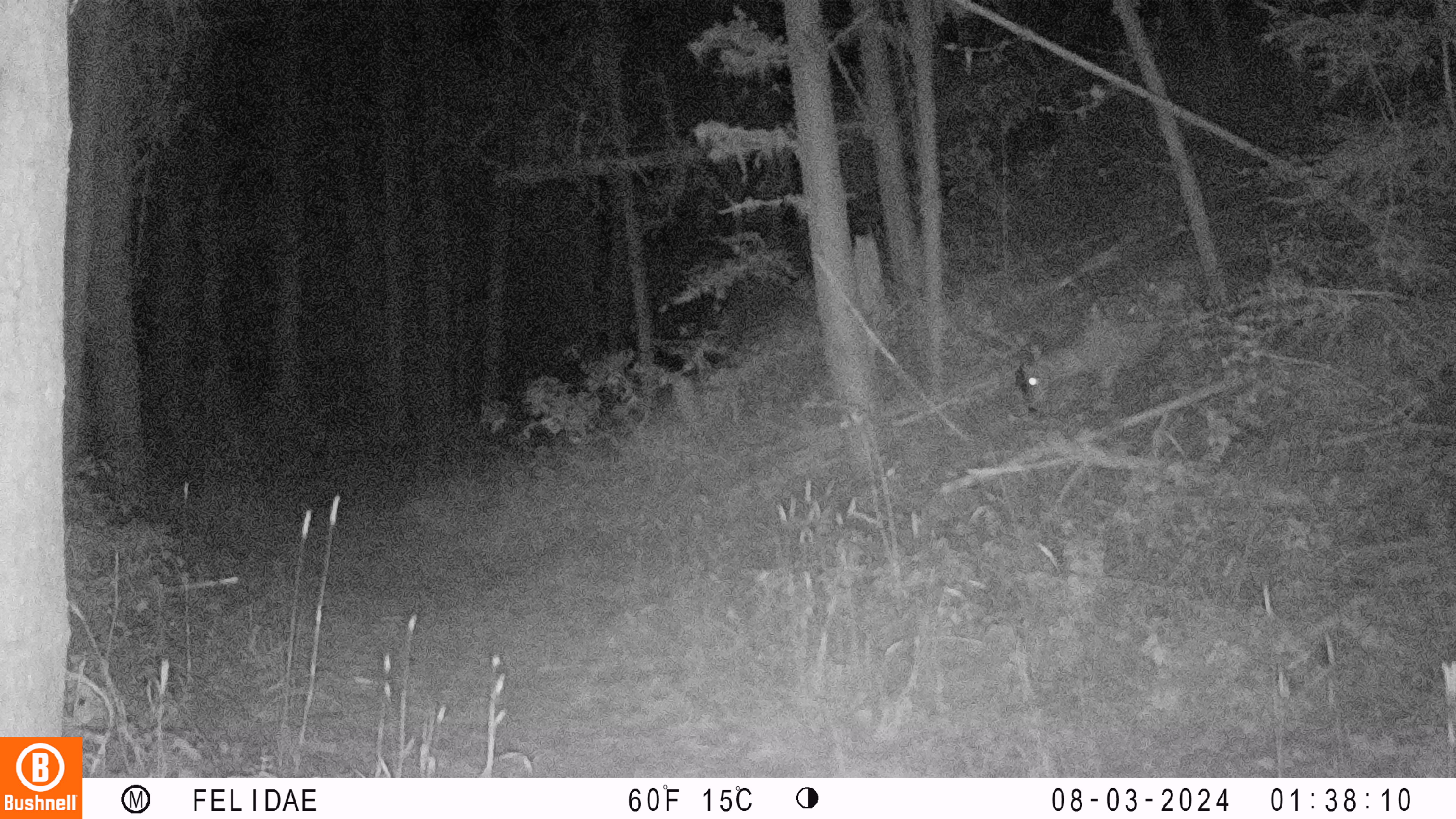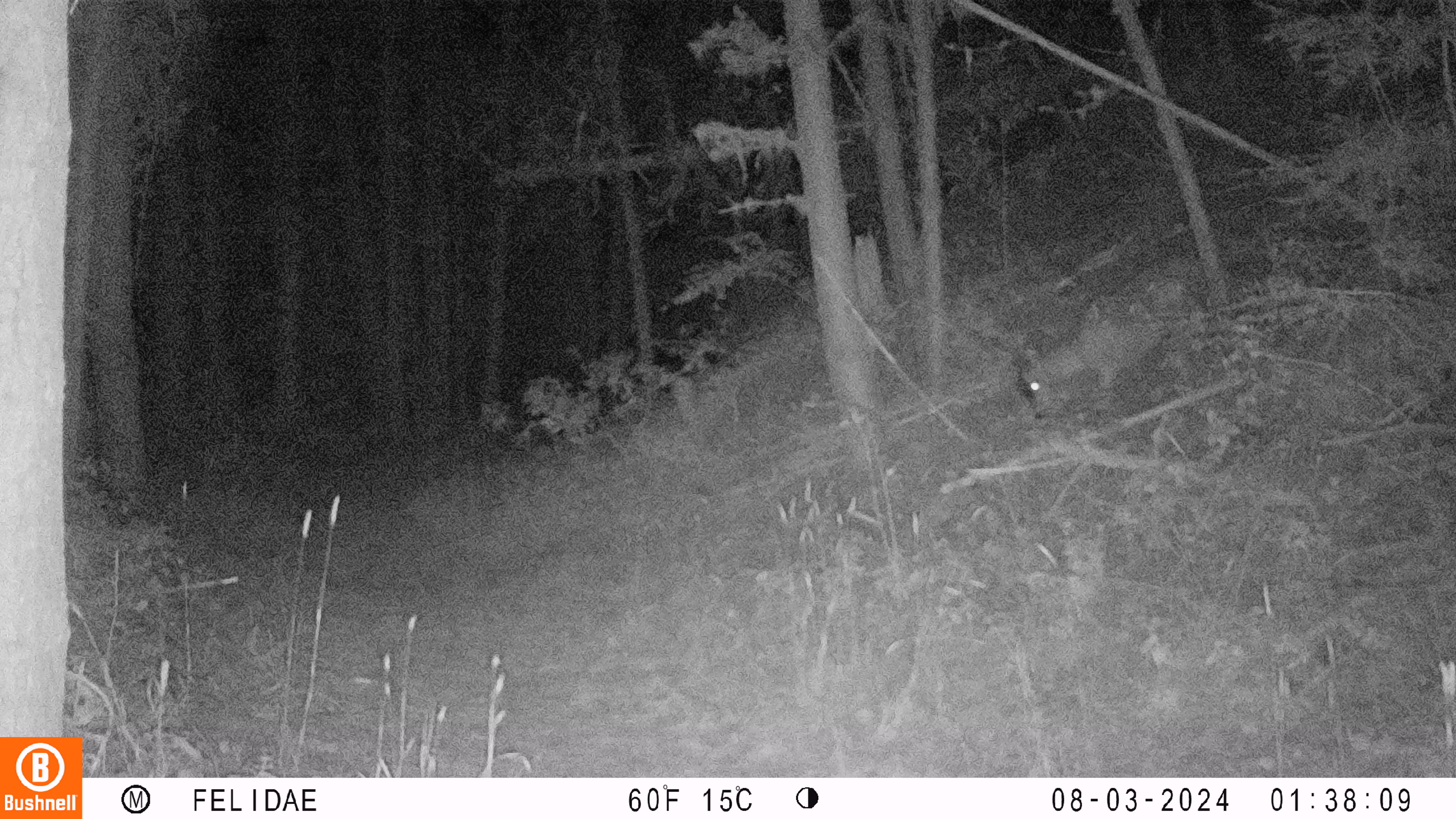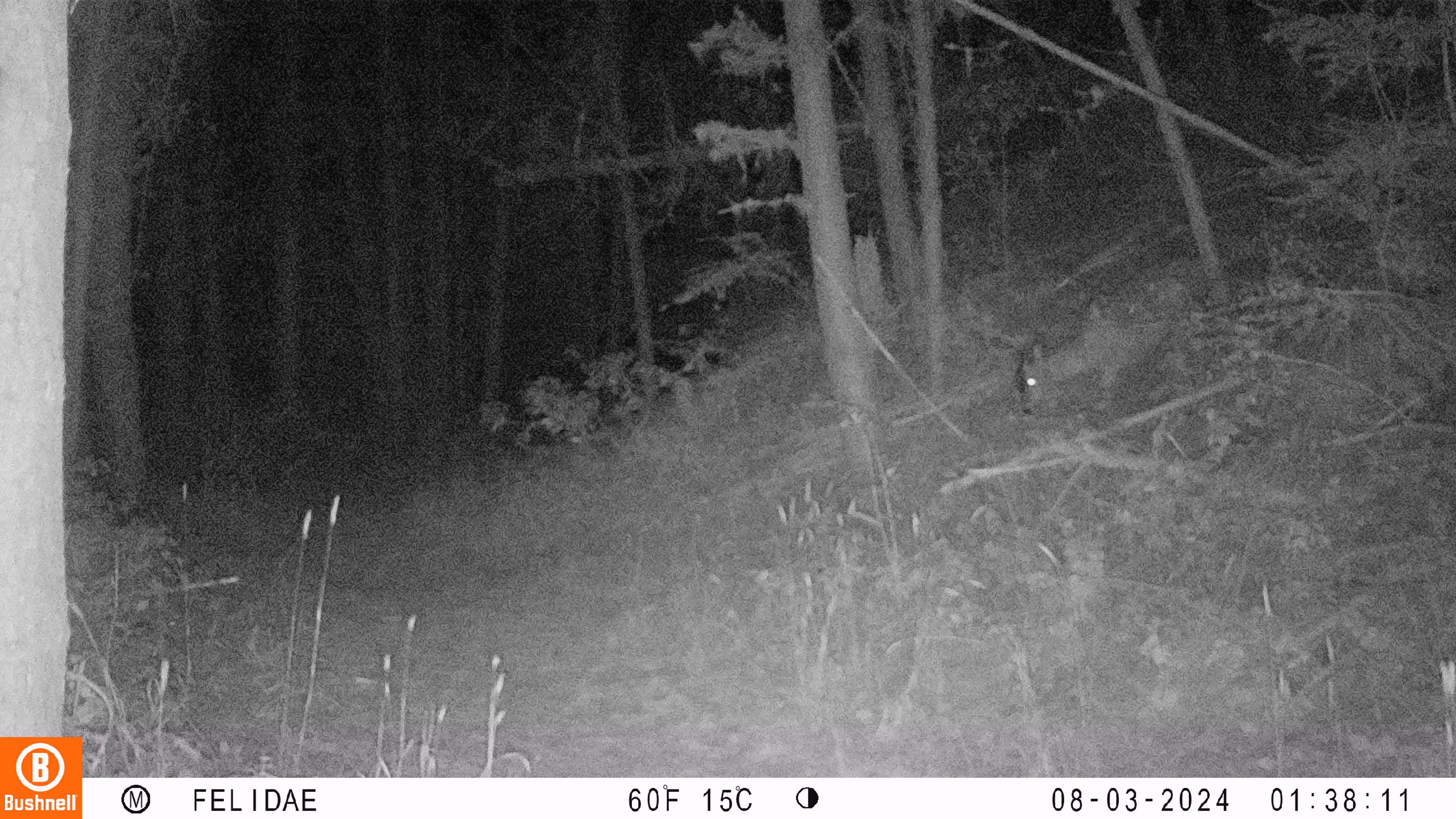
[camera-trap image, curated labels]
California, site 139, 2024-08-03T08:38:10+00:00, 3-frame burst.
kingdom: Animalia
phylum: Chordata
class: Mammalia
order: Artiodactyla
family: Cervidae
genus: Odocoileus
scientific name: Odocoileus hemionus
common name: mule deer